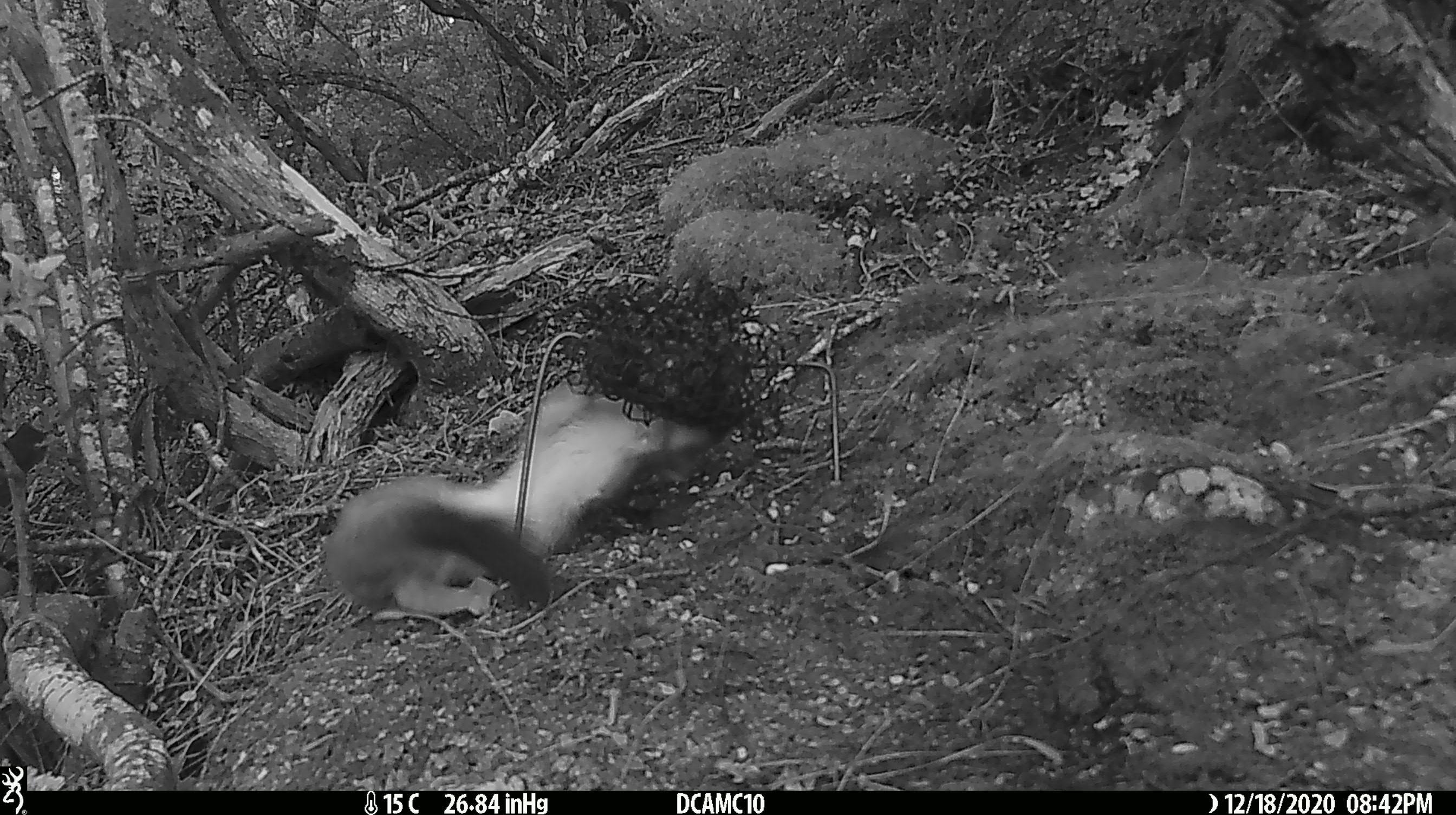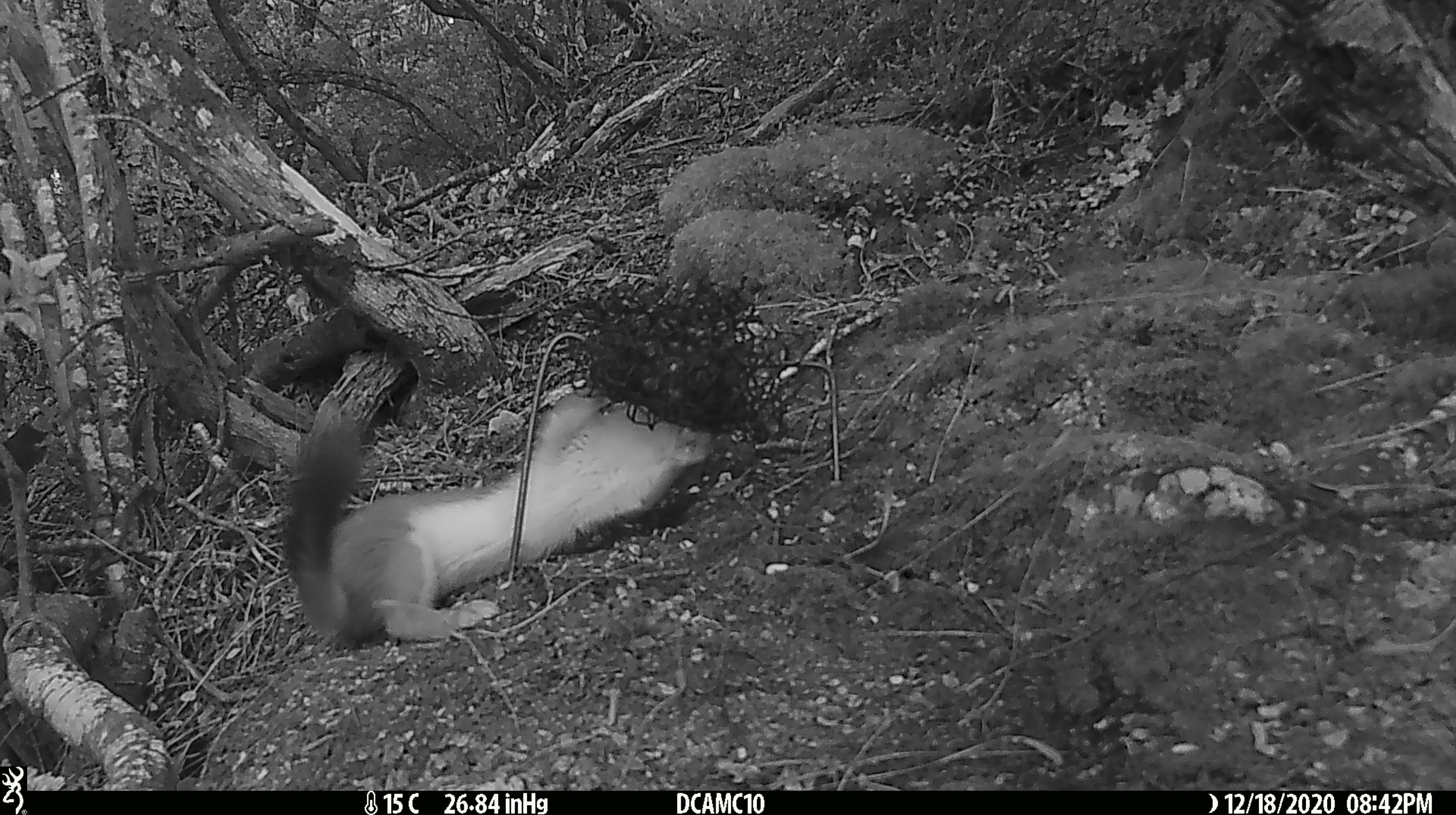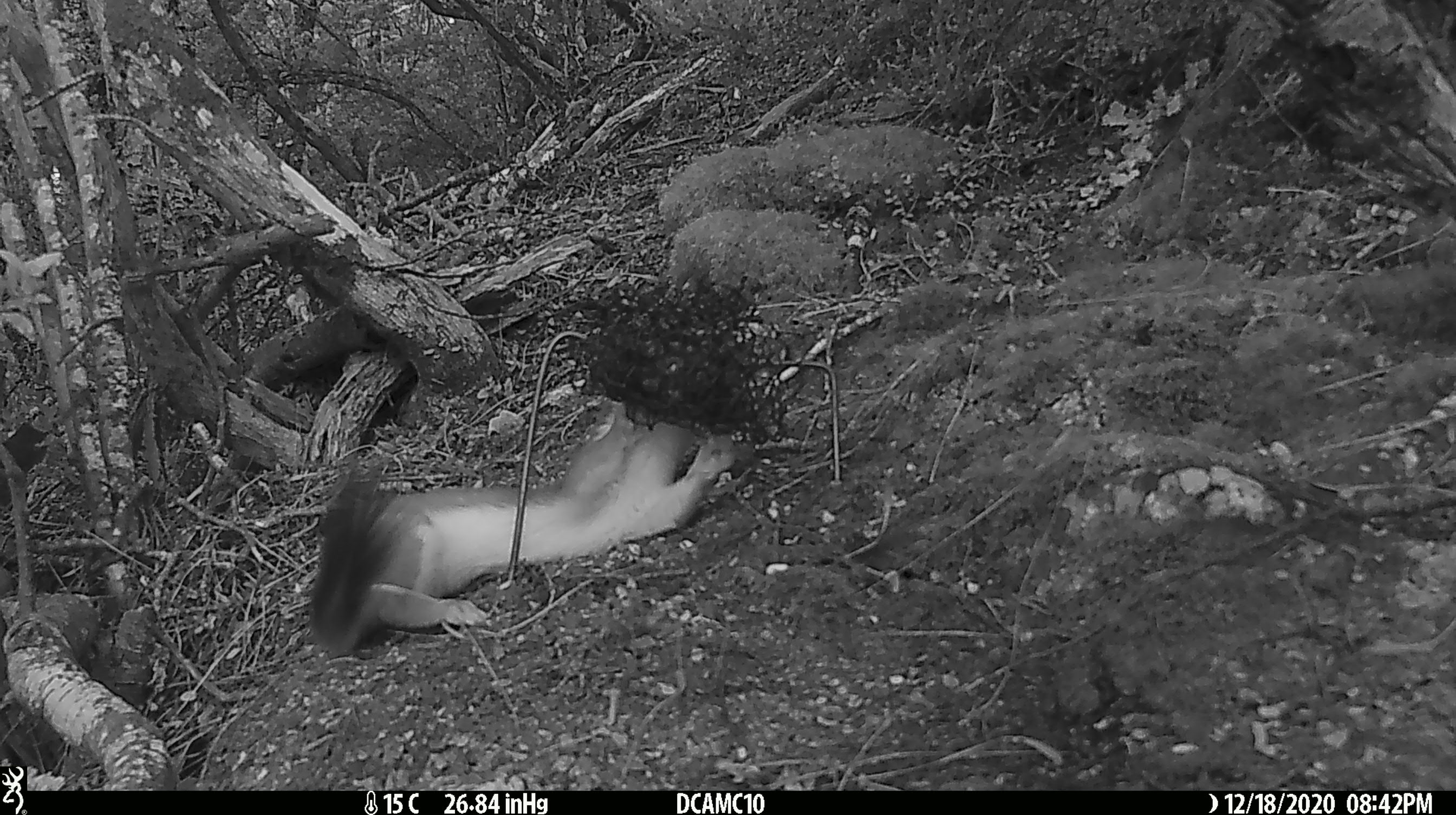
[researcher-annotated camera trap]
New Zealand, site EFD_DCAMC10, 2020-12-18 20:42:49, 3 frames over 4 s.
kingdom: Animalia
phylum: Chordata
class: Mammalia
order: Carnivora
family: Mustelidae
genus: Mustela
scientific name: Mustela erminea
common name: stoat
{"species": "stoat (Mustela erminea)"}